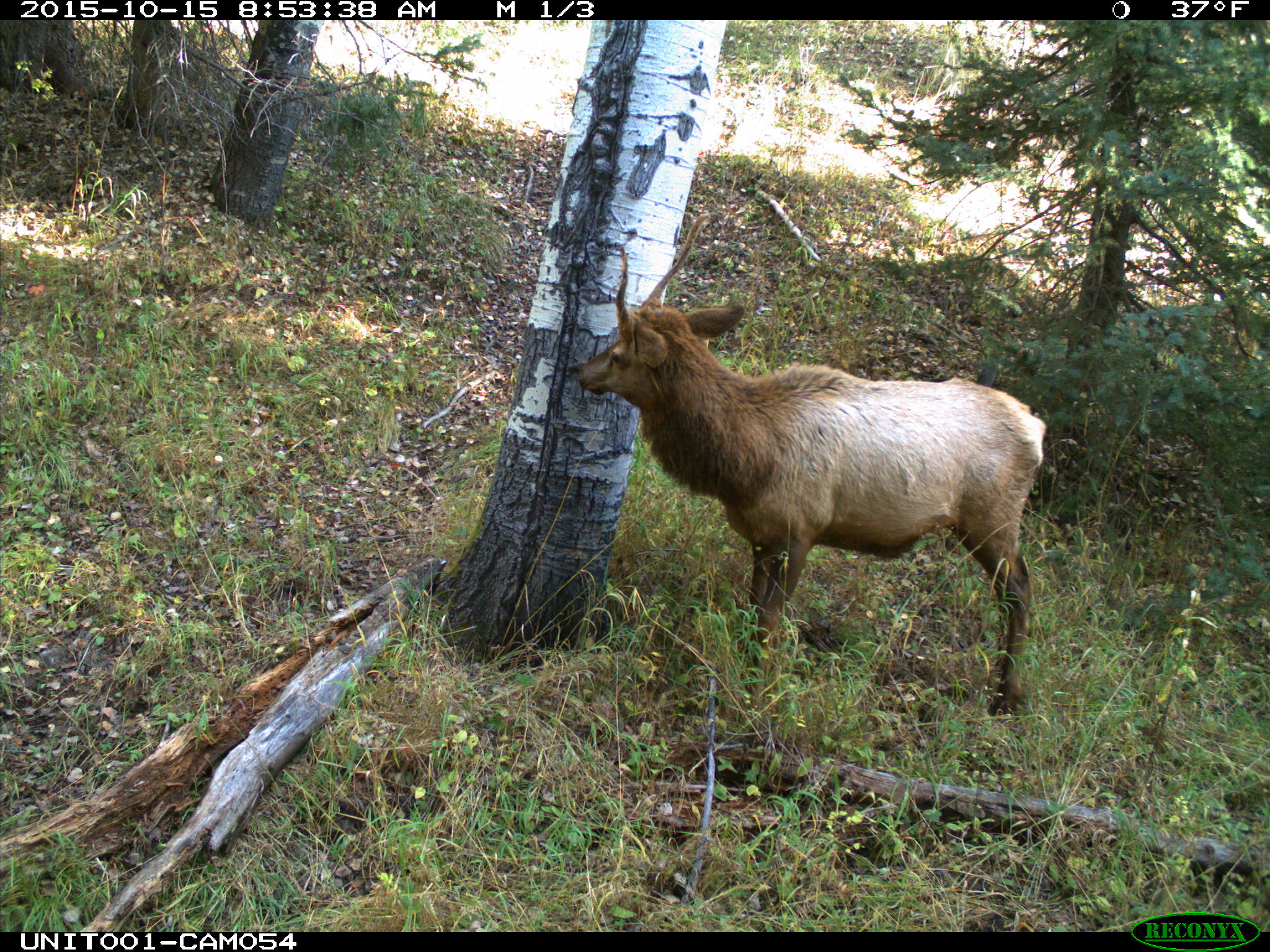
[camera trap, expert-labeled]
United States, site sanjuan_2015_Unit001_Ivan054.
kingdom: Animalia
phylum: Chordata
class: Mammalia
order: Artiodactyla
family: Cervidae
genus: Cervus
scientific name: Cervus elaphus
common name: red deer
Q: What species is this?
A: Cervus elaphus (red deer).